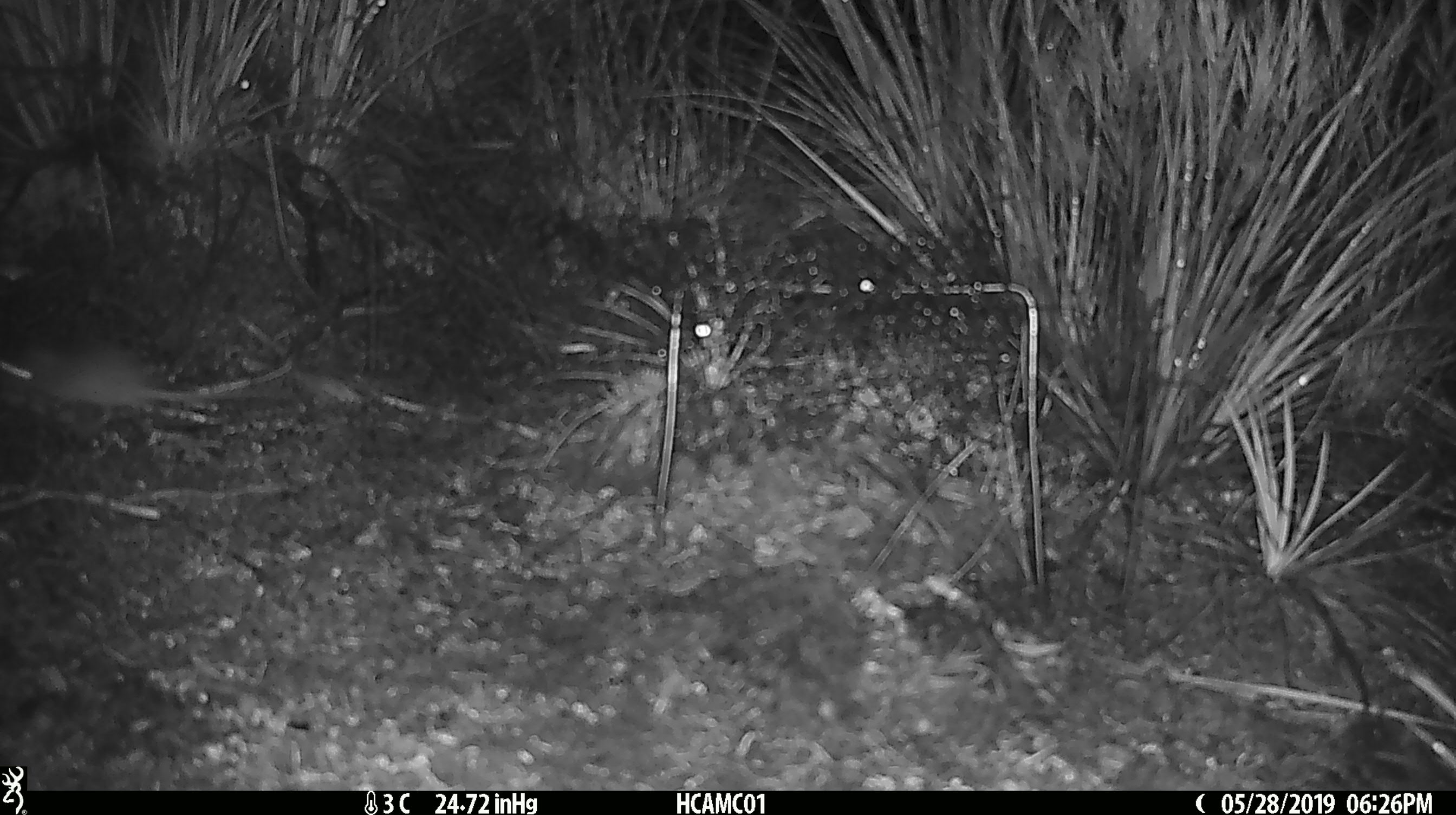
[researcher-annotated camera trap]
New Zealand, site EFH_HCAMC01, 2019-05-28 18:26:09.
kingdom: Animalia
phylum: Chordata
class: Mammalia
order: Rodentia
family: Muridae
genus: Mus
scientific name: Mus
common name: mouse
Mouse (Mus).